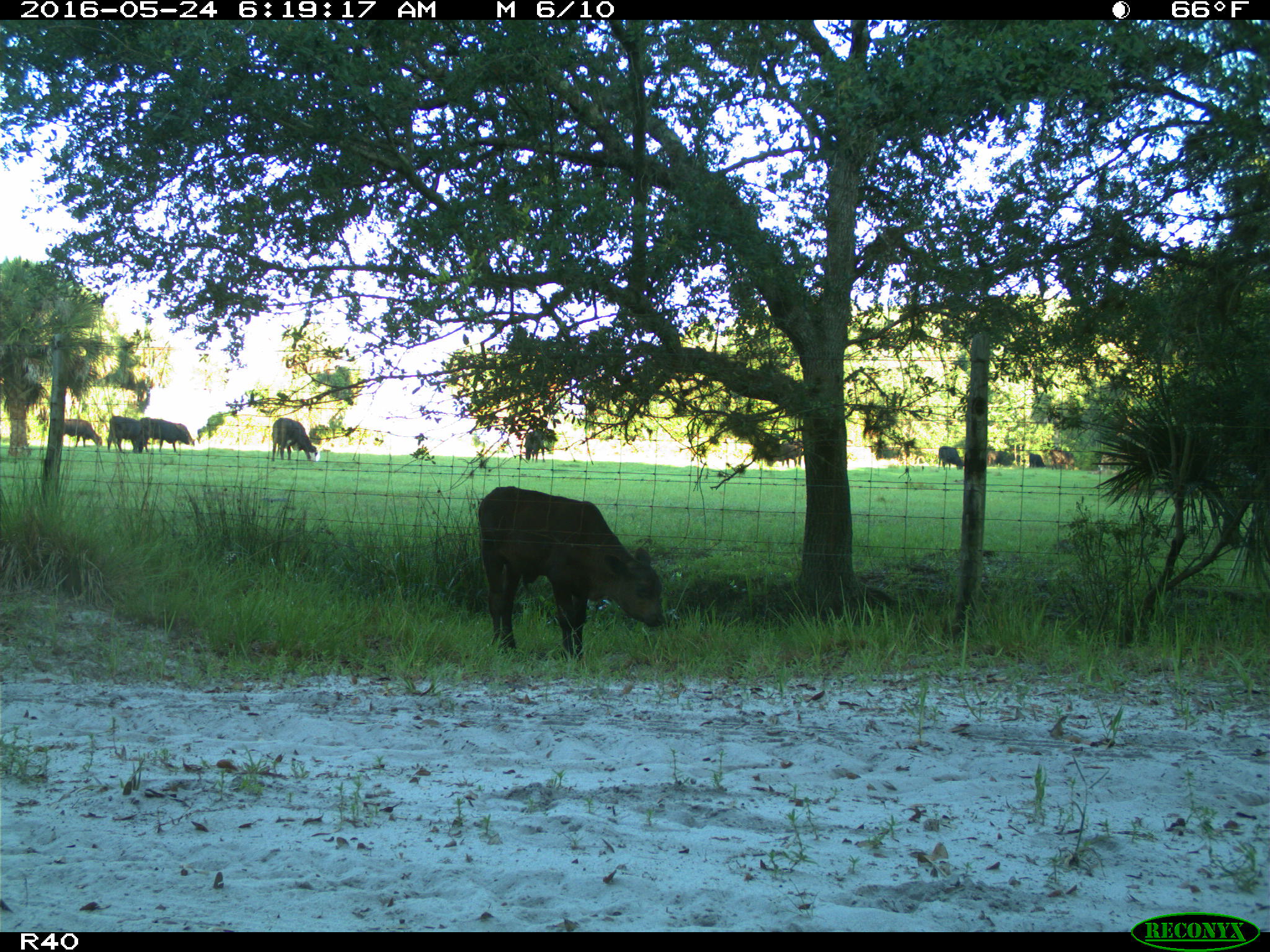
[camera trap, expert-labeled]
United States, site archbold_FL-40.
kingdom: Animalia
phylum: Chordata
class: Mammalia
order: Artiodactyla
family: Bovidae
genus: Bos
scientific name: Bos taurus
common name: domestic cow